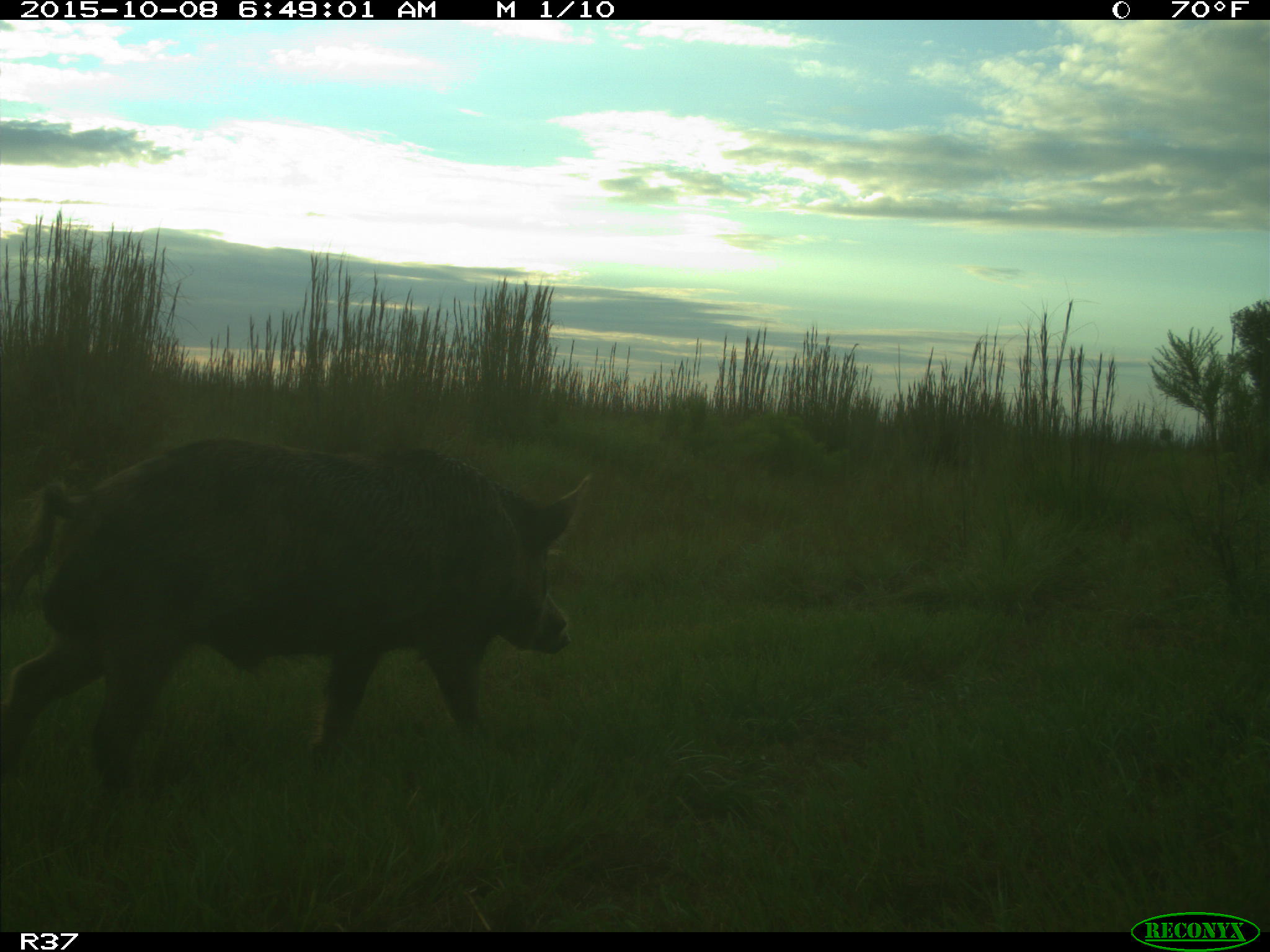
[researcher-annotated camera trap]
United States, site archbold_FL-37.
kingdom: Animalia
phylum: Chordata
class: Mammalia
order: Artiodactyla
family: Suidae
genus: Sus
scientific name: Sus scrofa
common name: wild boar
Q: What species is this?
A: Sus scrofa (wild boar).